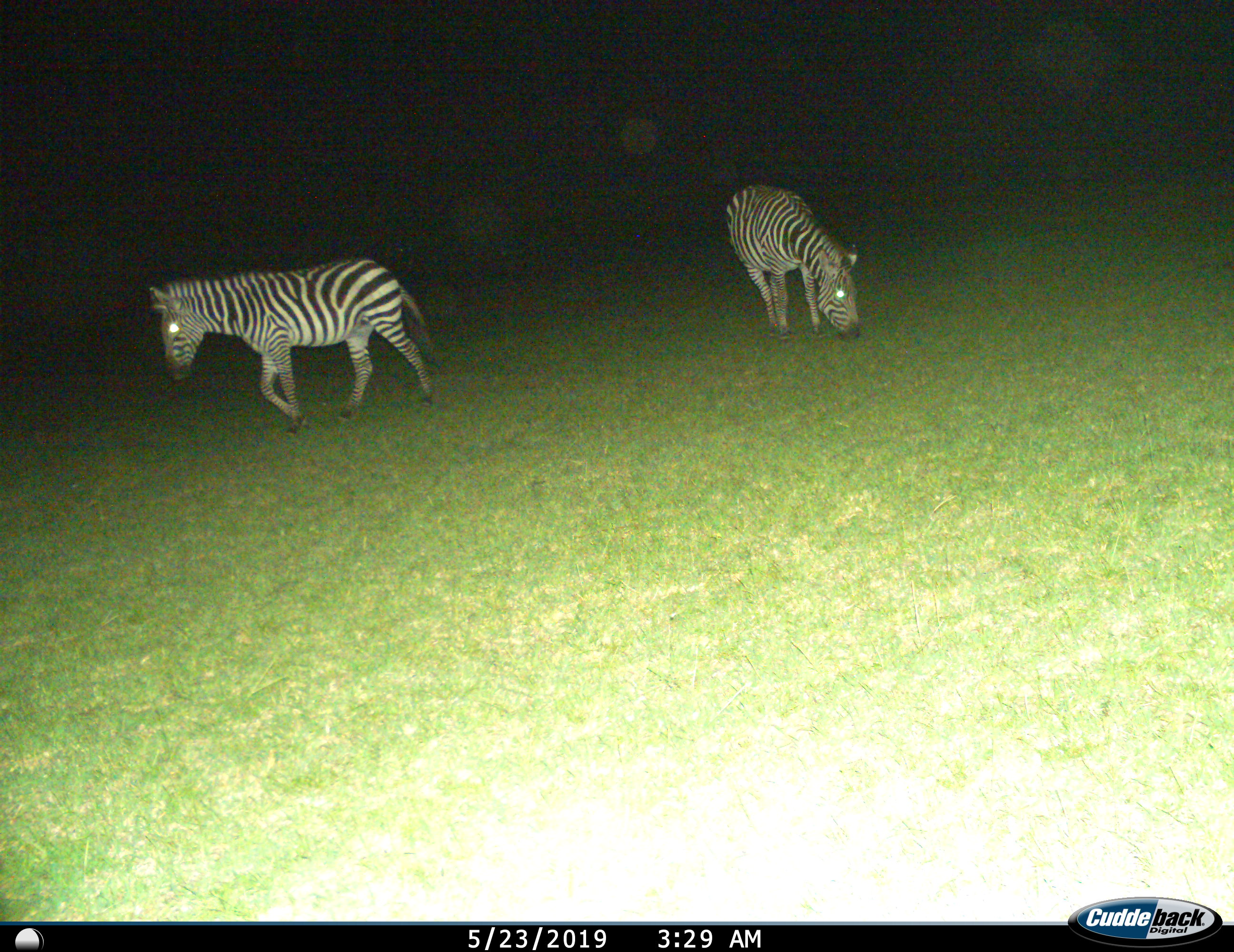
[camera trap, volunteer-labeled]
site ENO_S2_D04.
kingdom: Animalia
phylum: Chordata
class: Mammalia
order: Perissodactyla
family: Equidae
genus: Equus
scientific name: Equus quagga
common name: plains zebra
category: zebraplains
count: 2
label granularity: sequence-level